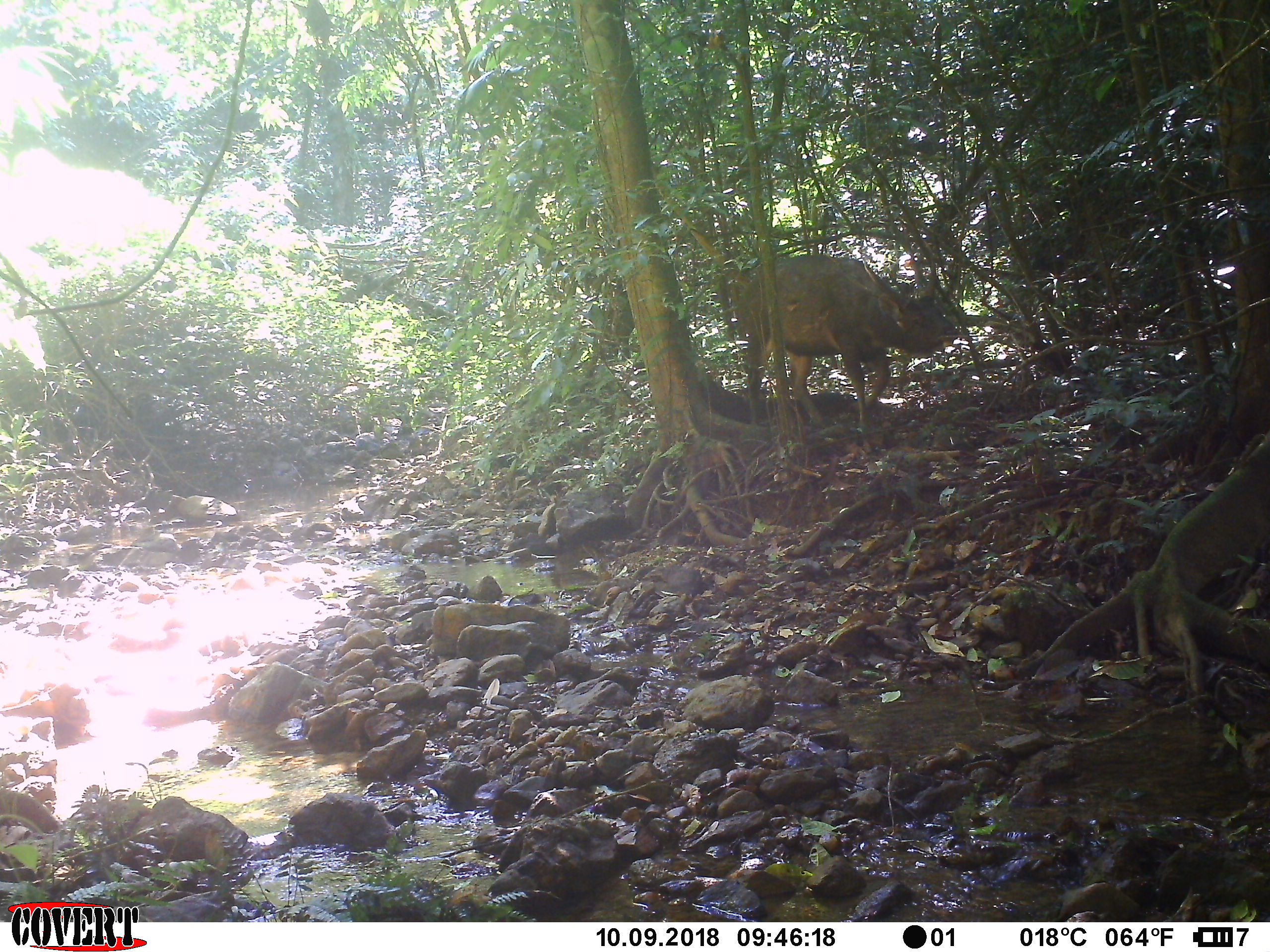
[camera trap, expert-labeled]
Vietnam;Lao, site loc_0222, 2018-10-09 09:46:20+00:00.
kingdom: Animalia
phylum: Chordata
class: Mammalia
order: Artiodactyla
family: Cervidae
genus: Rusa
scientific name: Rusa unicolor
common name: sambar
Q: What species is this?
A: Sambar (Rusa unicolor).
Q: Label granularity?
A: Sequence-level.